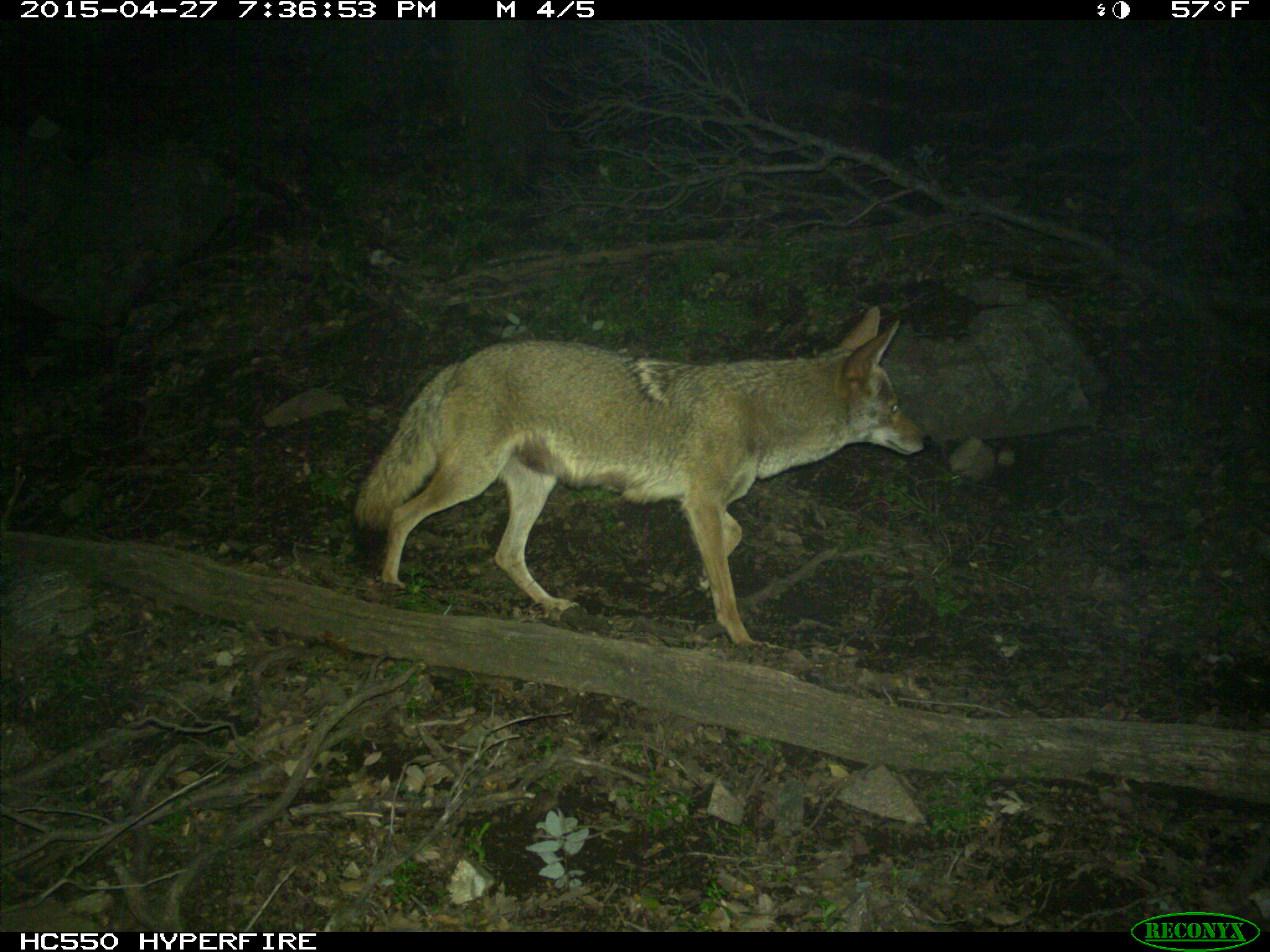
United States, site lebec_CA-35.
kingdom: Animalia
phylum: Chordata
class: Mammalia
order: Carnivora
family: Canidae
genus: Canis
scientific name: Canis latrans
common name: coyote